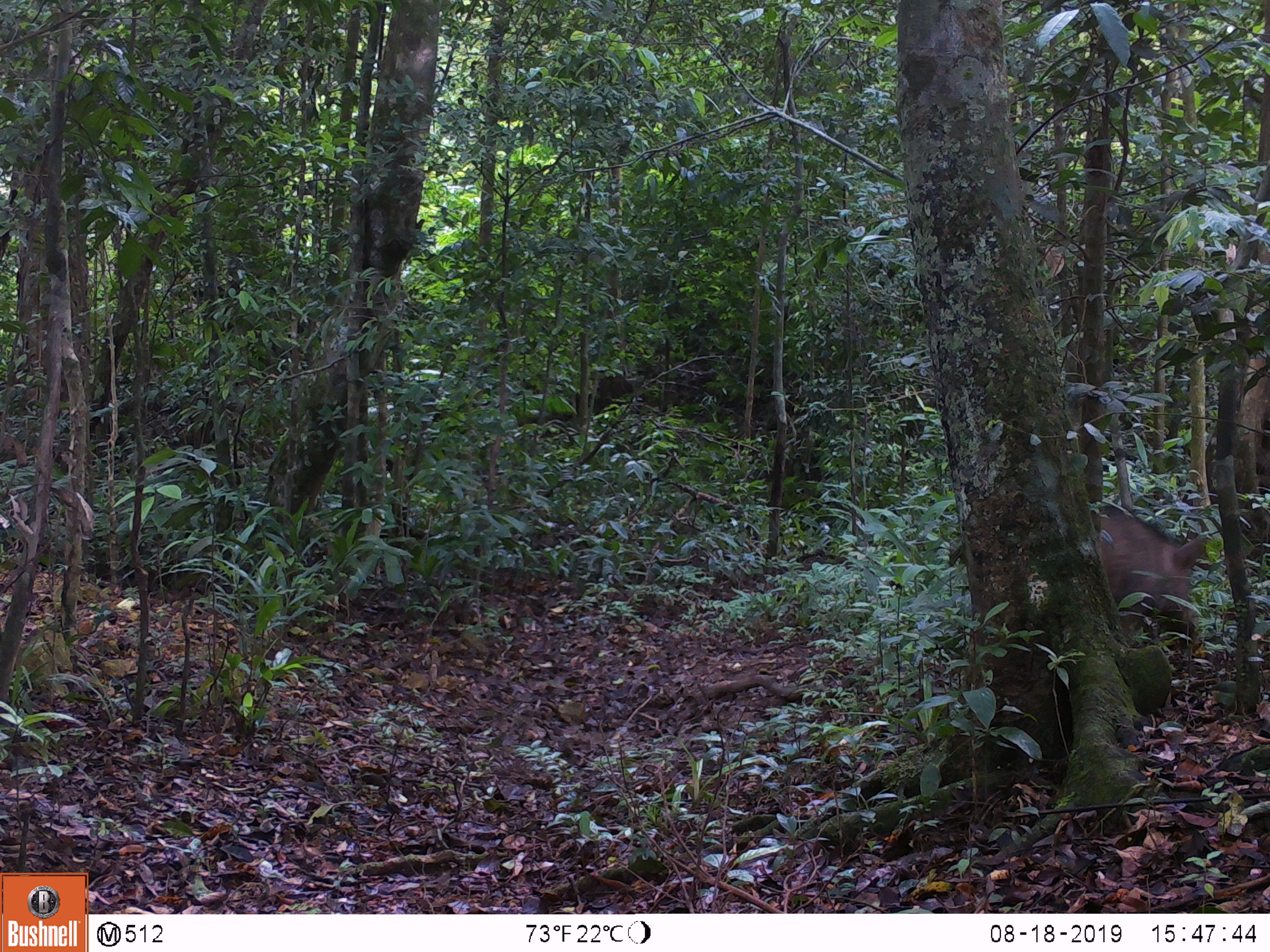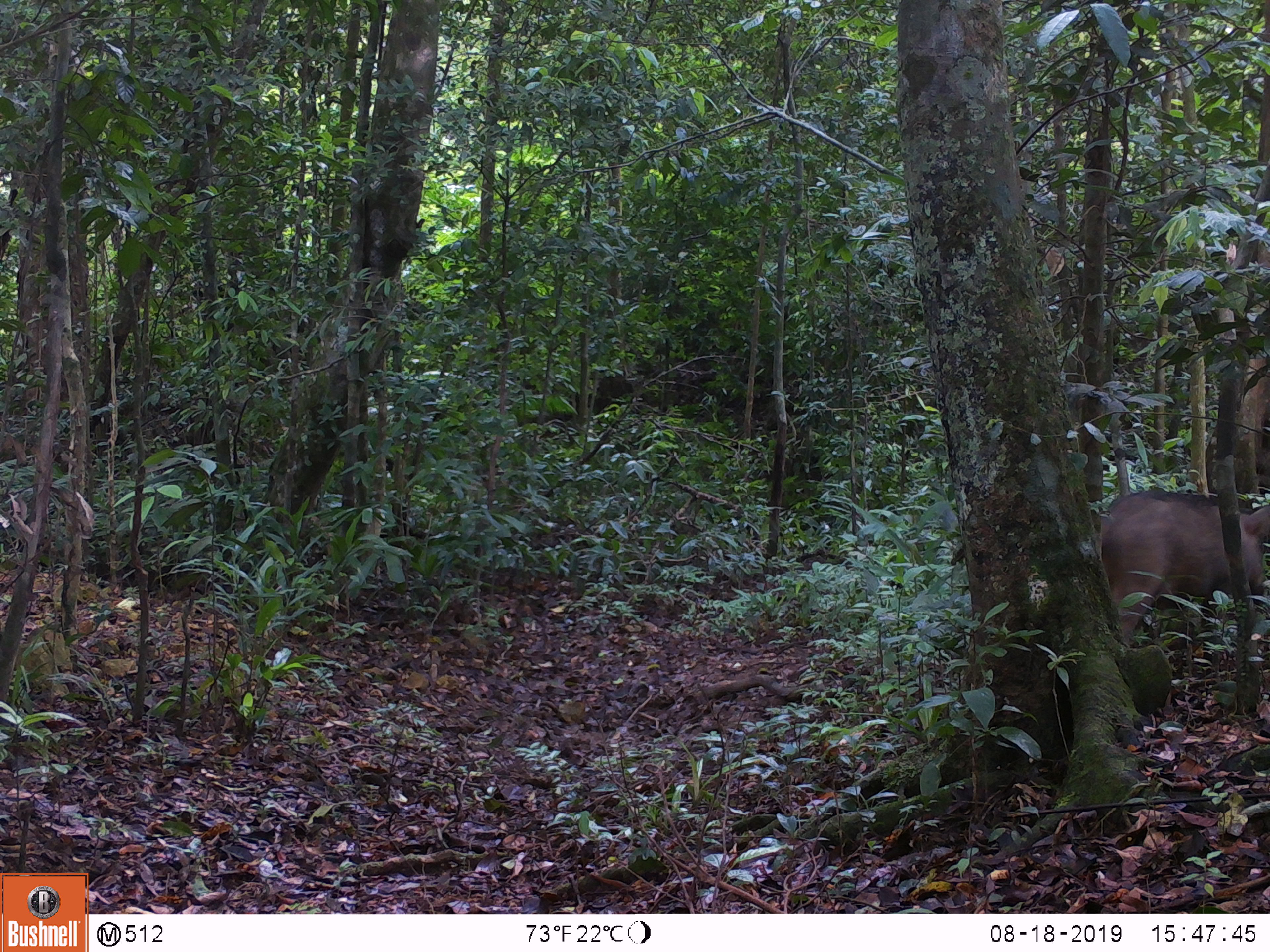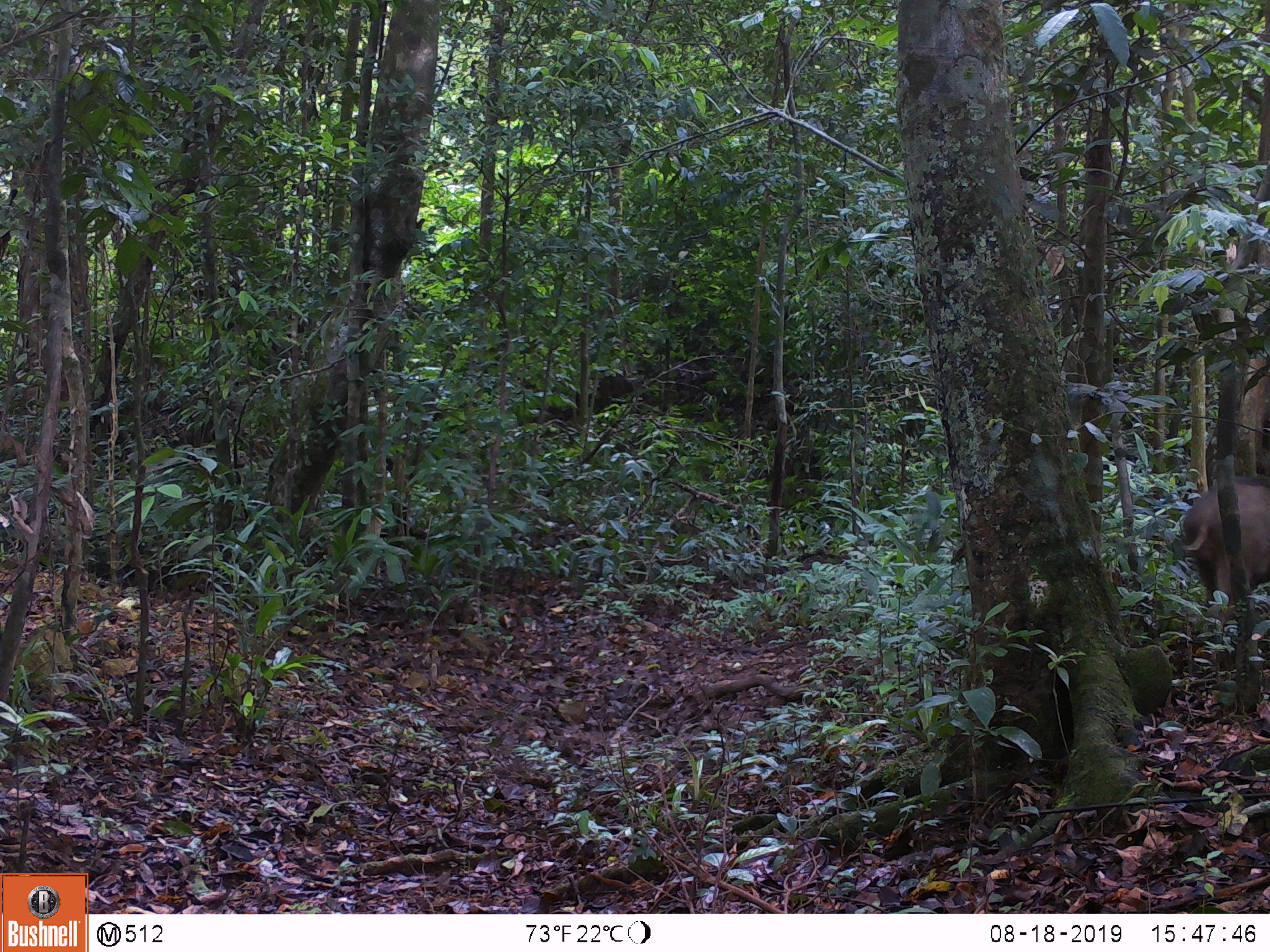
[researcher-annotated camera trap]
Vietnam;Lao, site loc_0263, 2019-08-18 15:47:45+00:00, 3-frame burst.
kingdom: Animalia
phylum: Chordata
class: Mammalia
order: Artiodactyla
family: Suidae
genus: Sus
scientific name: Sus scrofa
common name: eurasian wild pig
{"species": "eurasian wild pig (Sus scrofa)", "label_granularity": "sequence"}